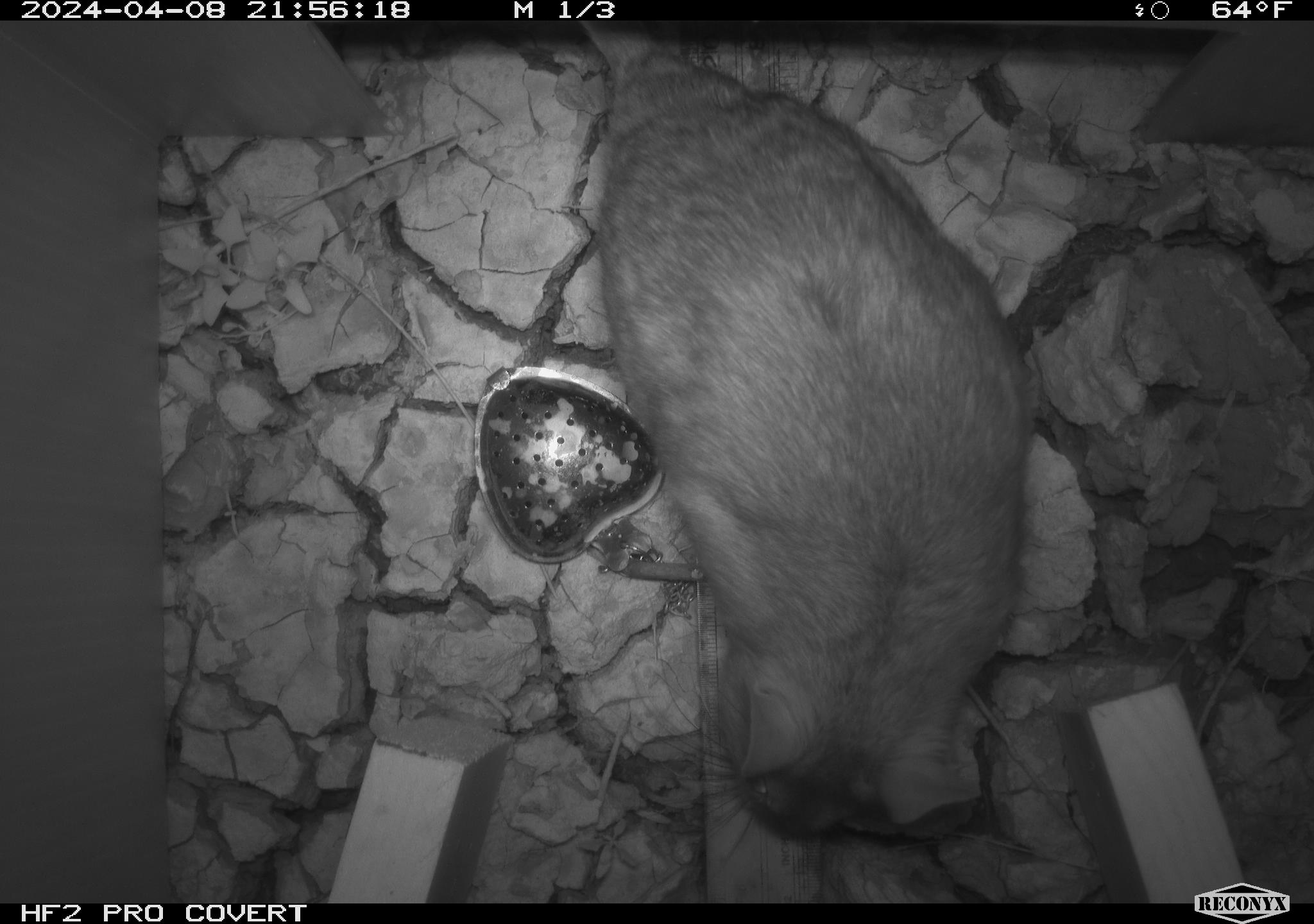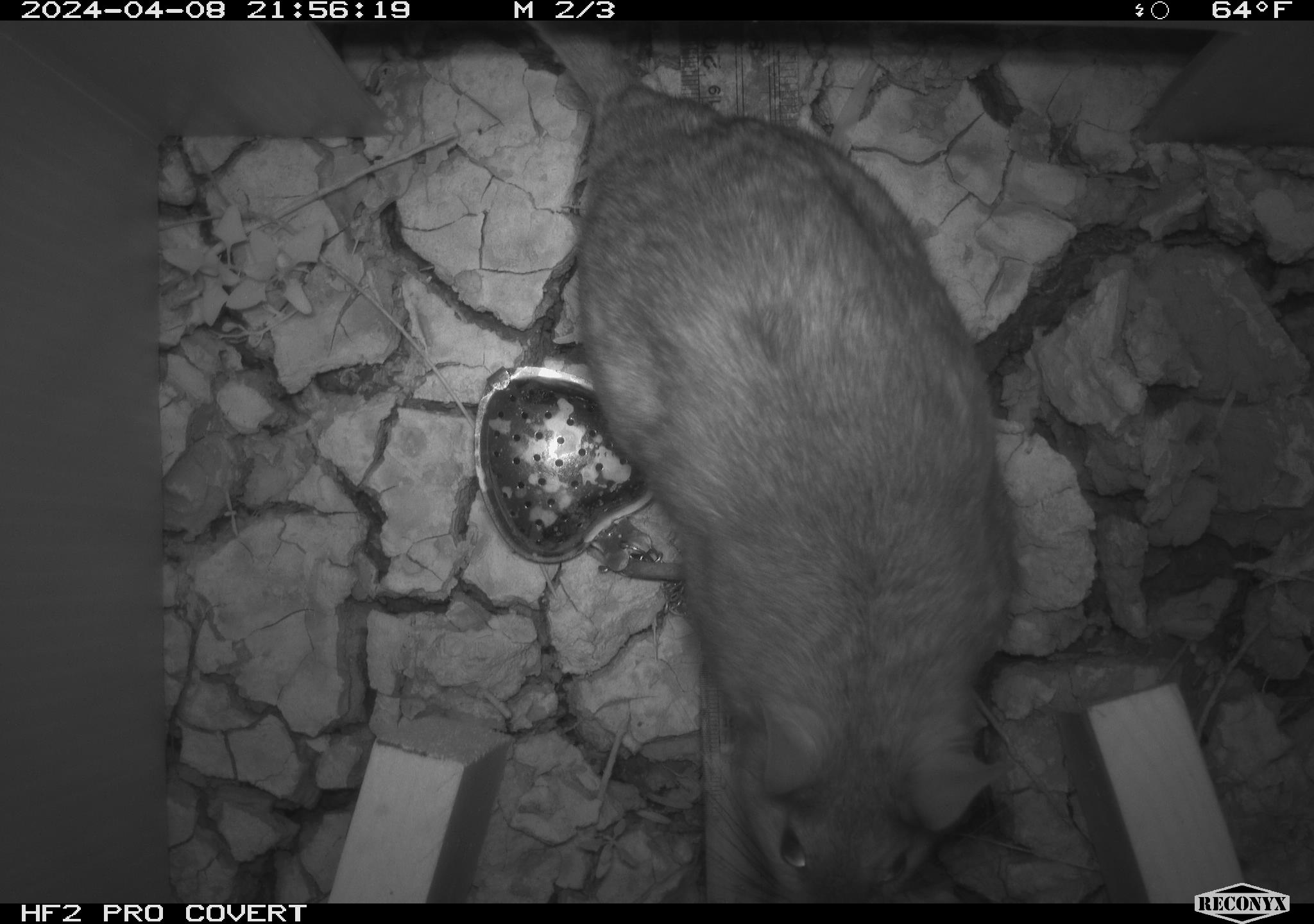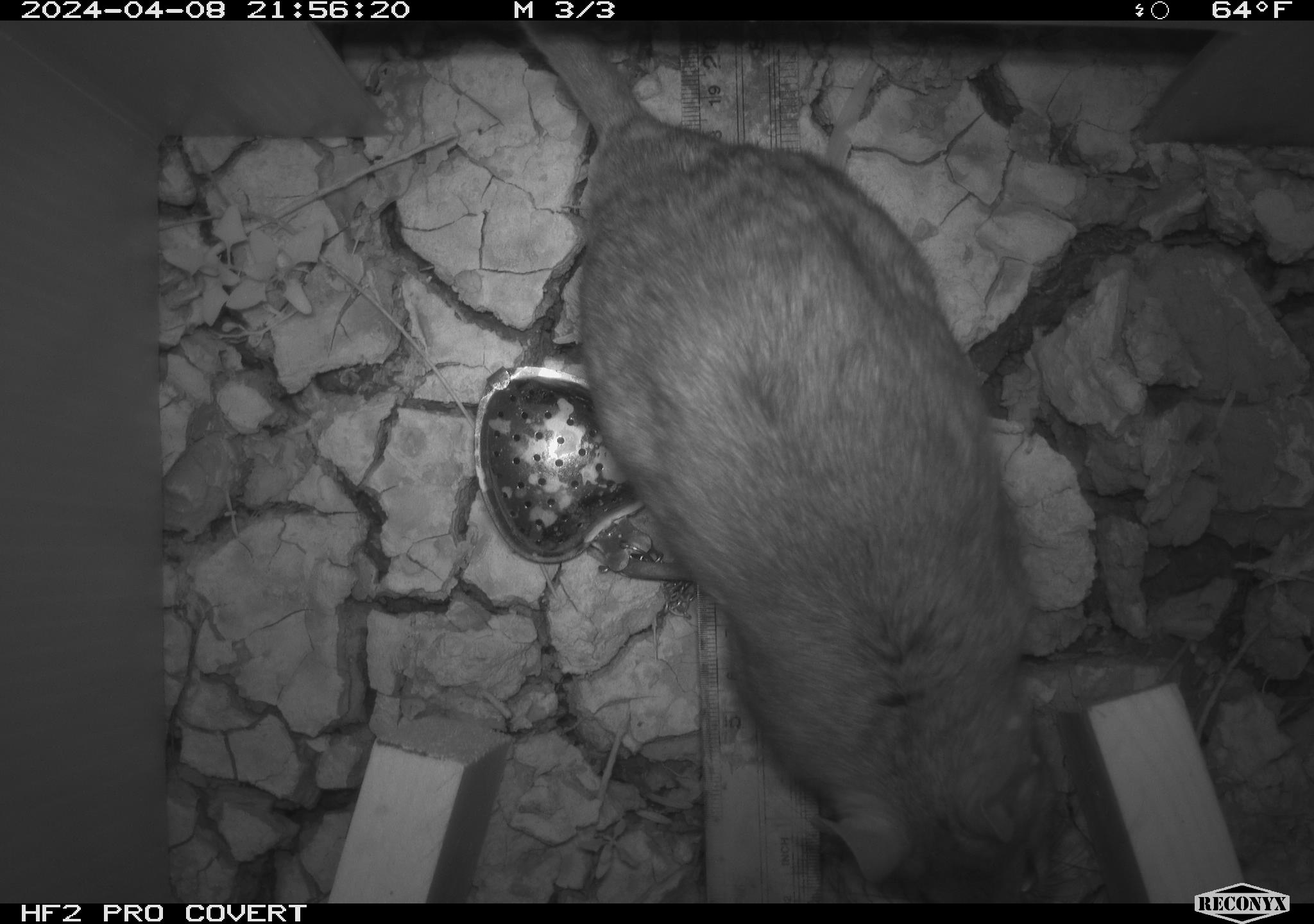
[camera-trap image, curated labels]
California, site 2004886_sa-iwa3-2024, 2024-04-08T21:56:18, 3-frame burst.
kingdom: Animalia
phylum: Chordata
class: Mammalia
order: Rodentia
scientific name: Rodentia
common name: woodrat or rat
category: woodrat or rat species